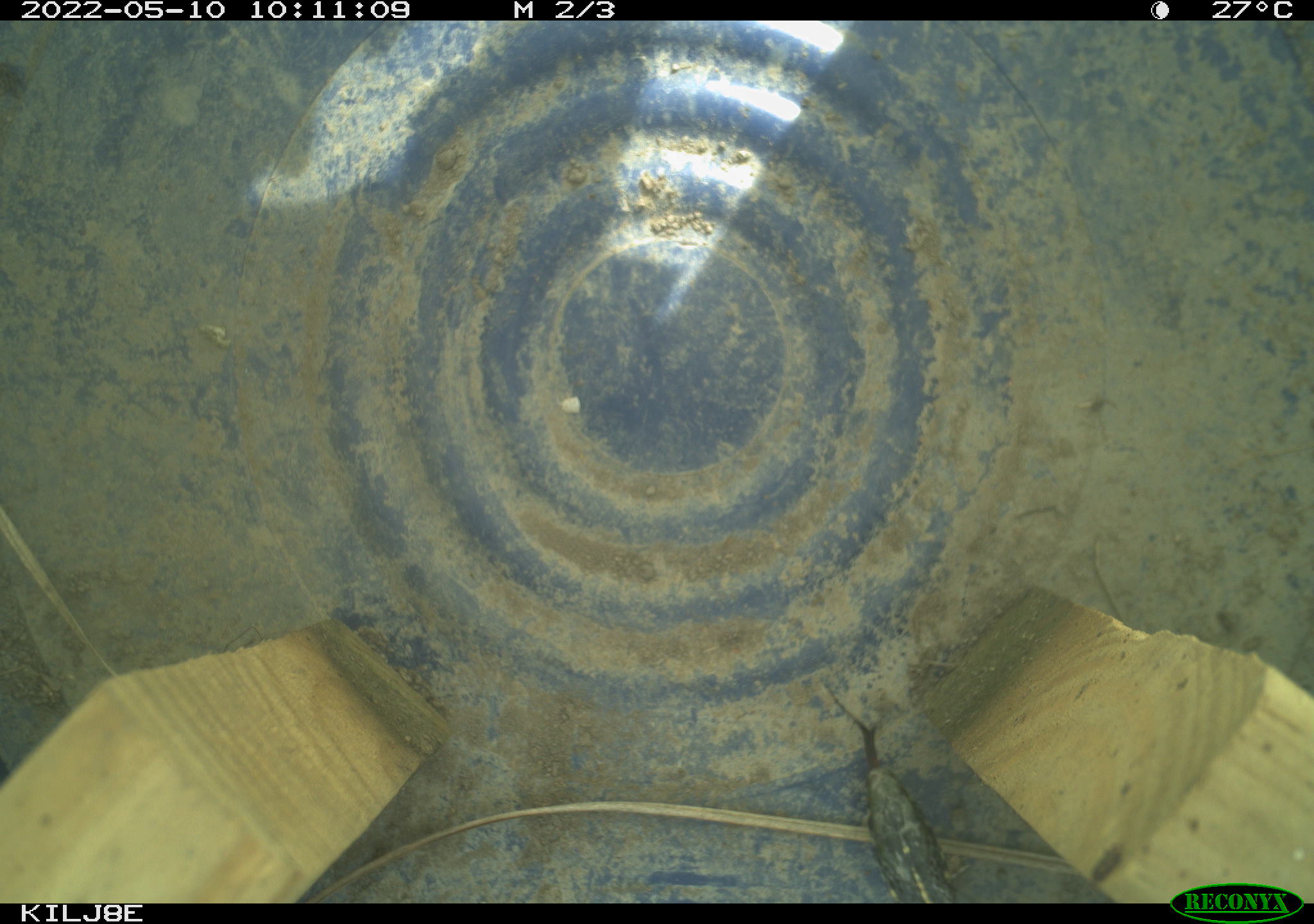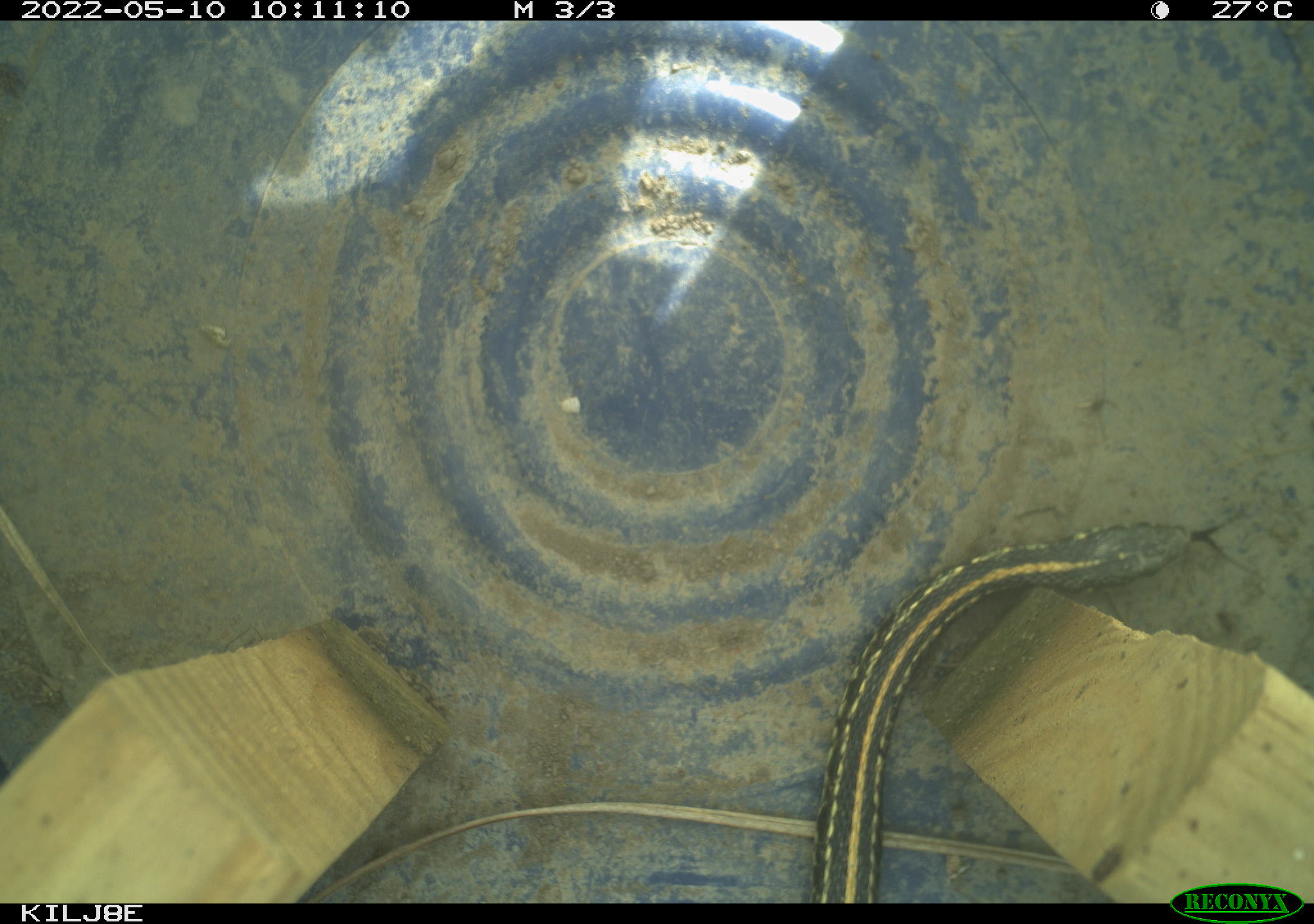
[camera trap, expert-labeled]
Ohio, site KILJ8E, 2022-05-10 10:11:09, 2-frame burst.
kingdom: Animalia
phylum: Chordata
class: Reptilia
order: Squamata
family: Colubridae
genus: Thamnophis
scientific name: Thamnophis radix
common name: plains gartersnake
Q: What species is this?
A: Plains gartersnake (Thamnophis radix).